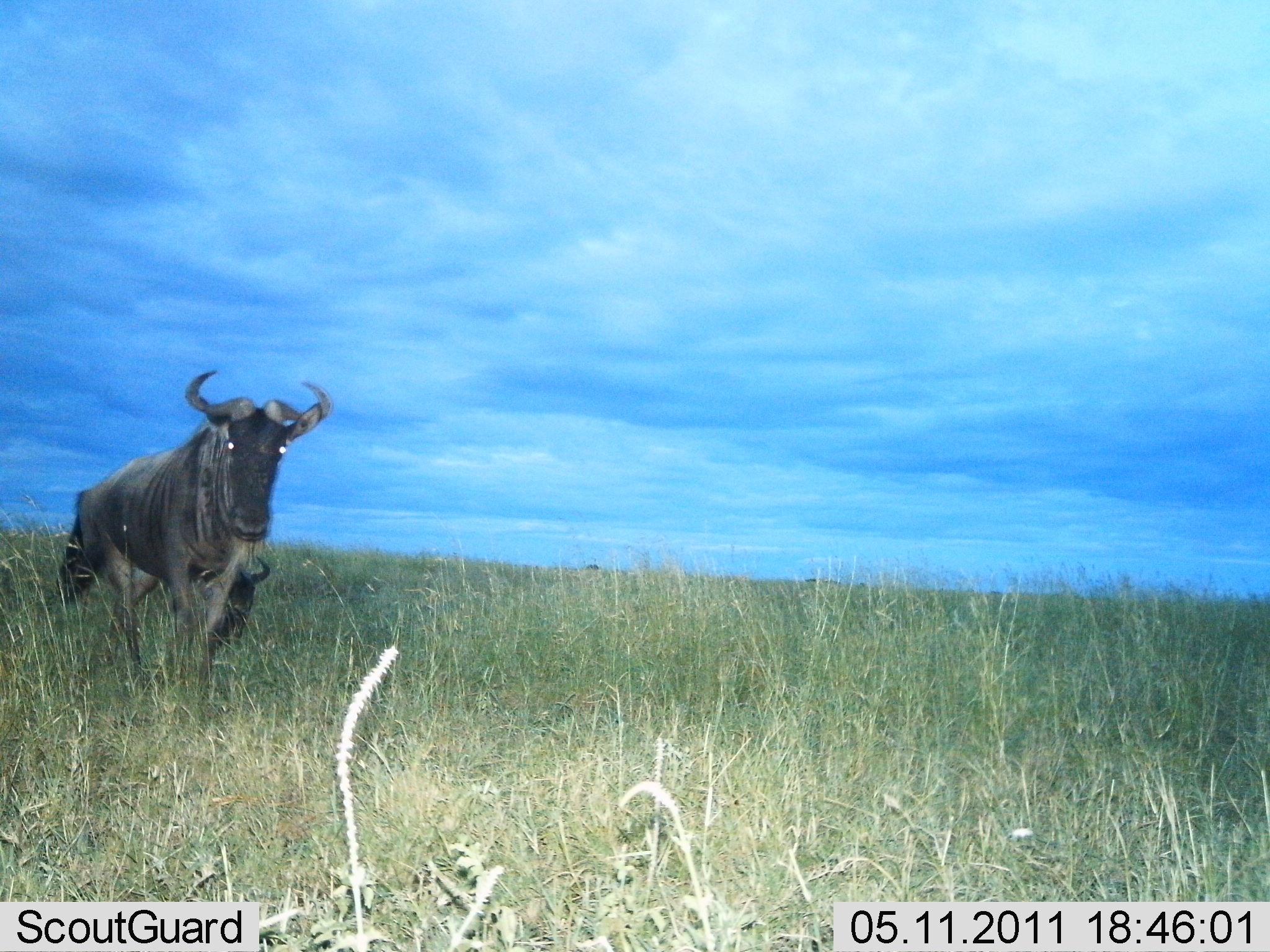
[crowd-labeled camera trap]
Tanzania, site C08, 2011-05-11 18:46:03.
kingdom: Animalia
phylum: Chordata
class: Mammalia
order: Artiodactyla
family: Bovidae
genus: Connochaetes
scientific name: Connochaetes taurinus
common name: blue wildebeest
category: wildebeest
Wildebeest (blue wildebeest) (Connochaetes taurinus), count 1. Behavior (volunteer vote fractions): standing 62%, resting 8%, moving 38%, interacting 0%. Young present (vote fraction): 0%. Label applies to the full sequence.